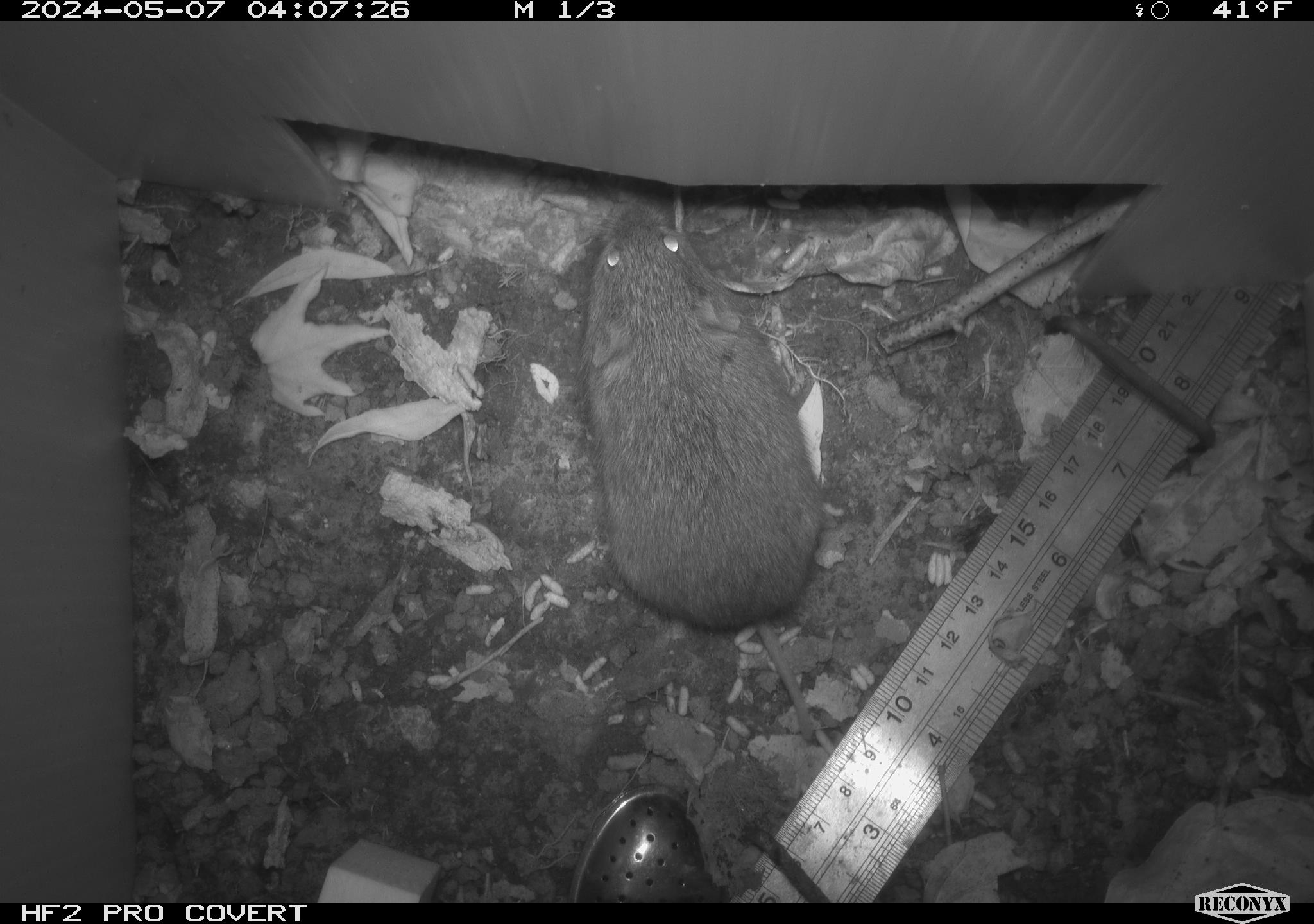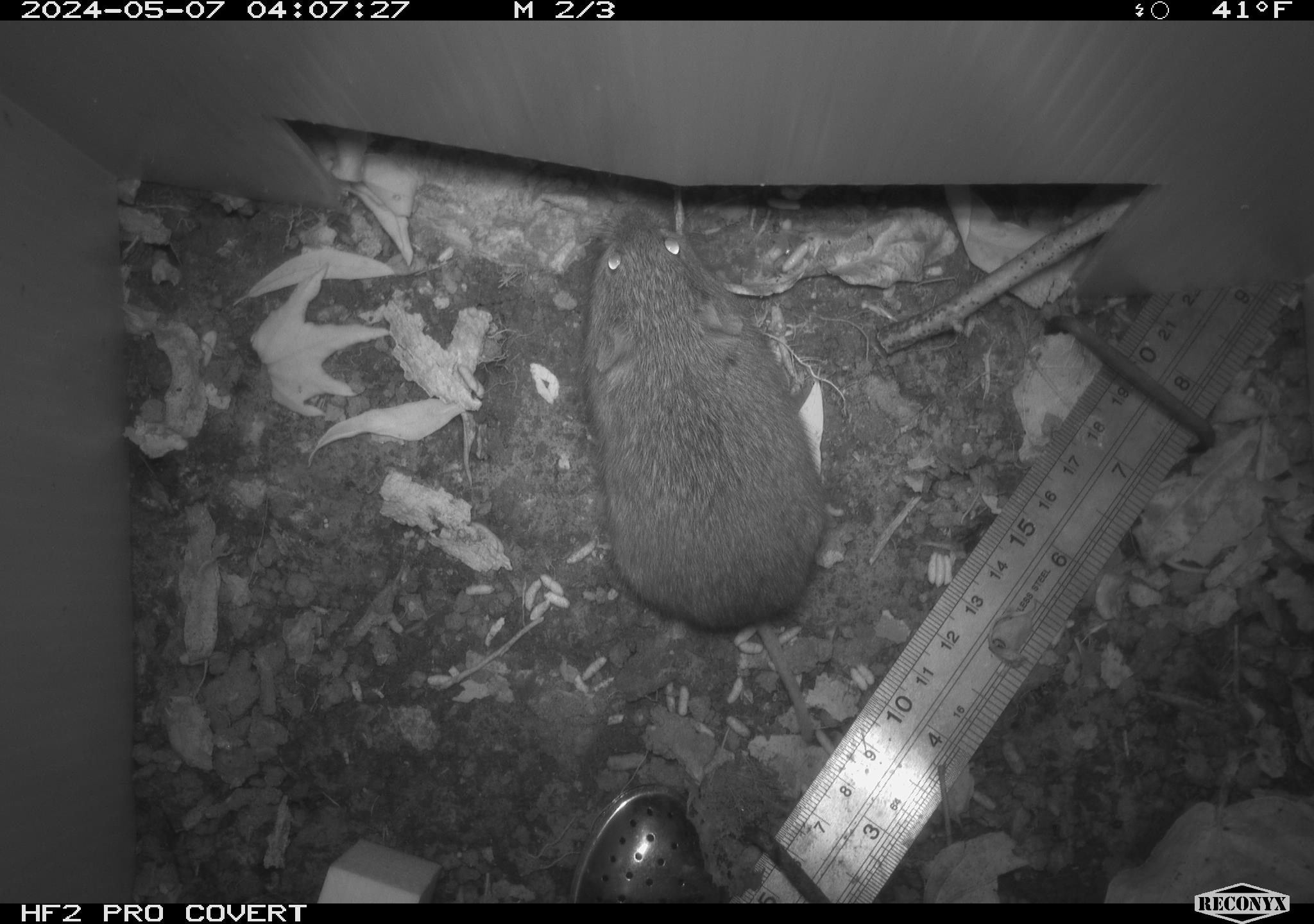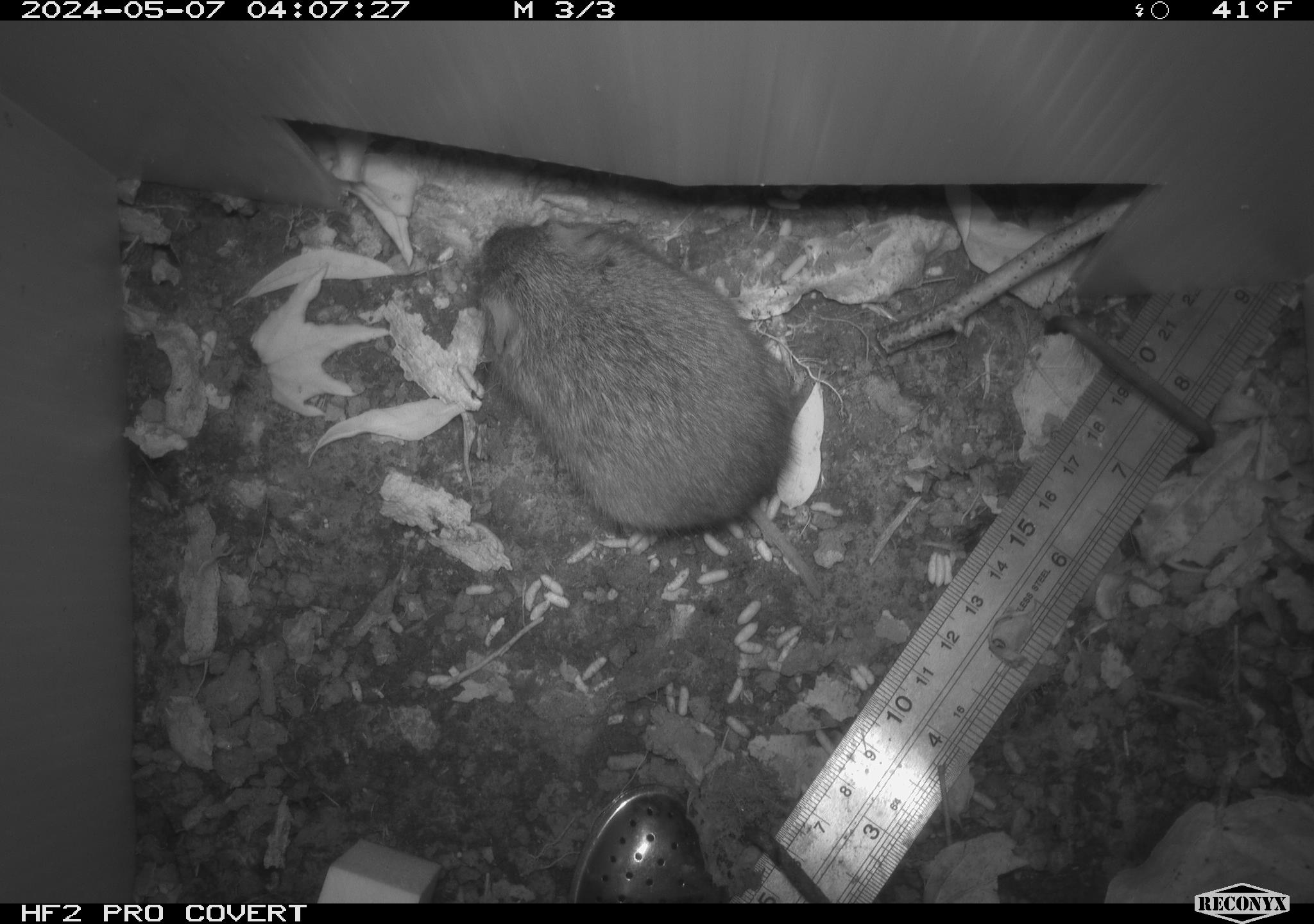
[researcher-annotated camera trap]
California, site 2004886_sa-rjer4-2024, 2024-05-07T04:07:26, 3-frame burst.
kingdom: Animalia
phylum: Chordata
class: Mammalia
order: Rodentia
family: Cricetidae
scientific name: Arvicolinae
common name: voles, lemmings, and muskrats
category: arvicolinae subfamily